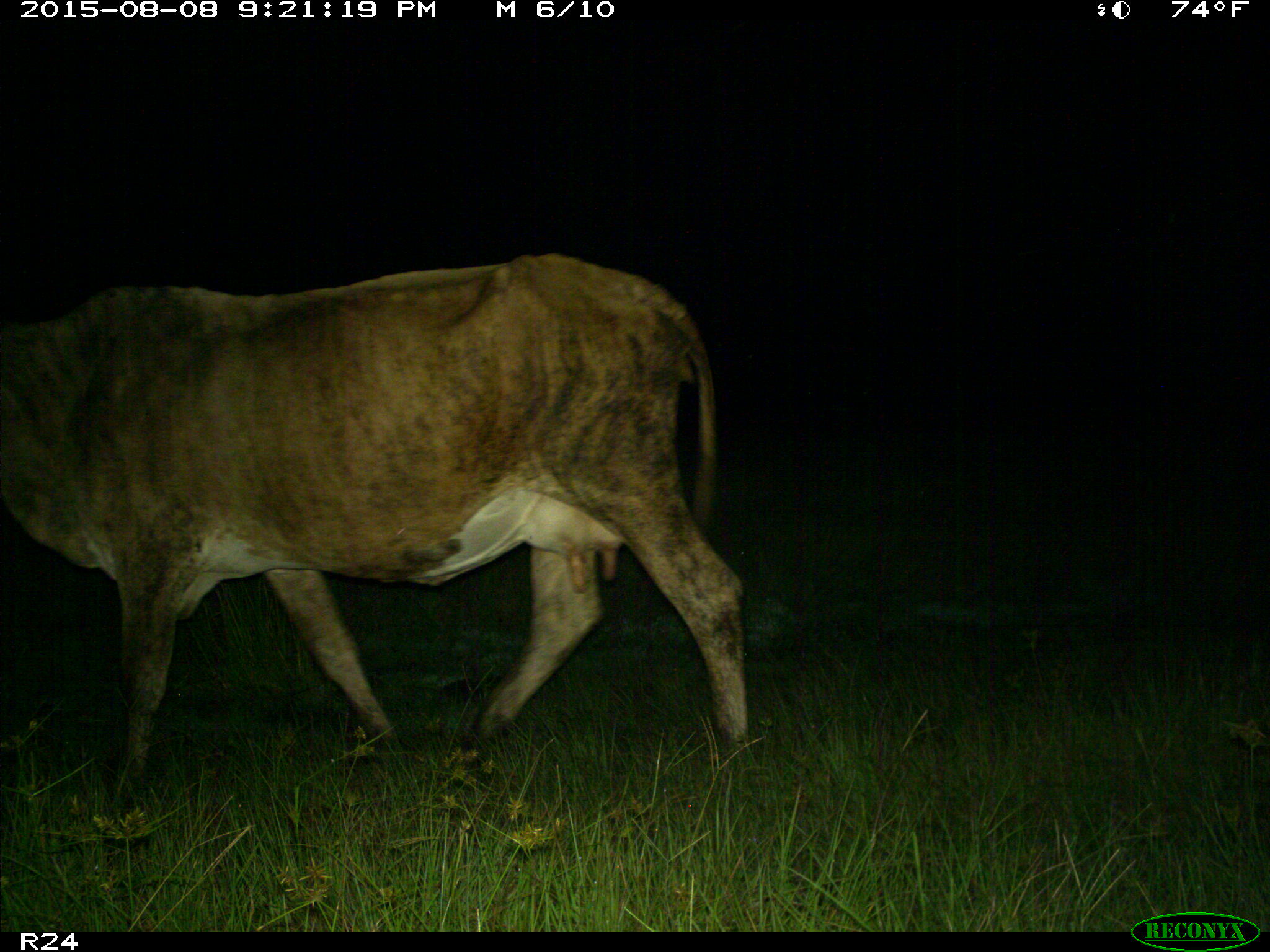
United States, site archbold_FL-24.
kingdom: Animalia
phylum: Chordata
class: Mammalia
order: Artiodactyla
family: Bovidae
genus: Bos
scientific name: Bos taurus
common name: domestic cow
Bos taurus (domestic cow).